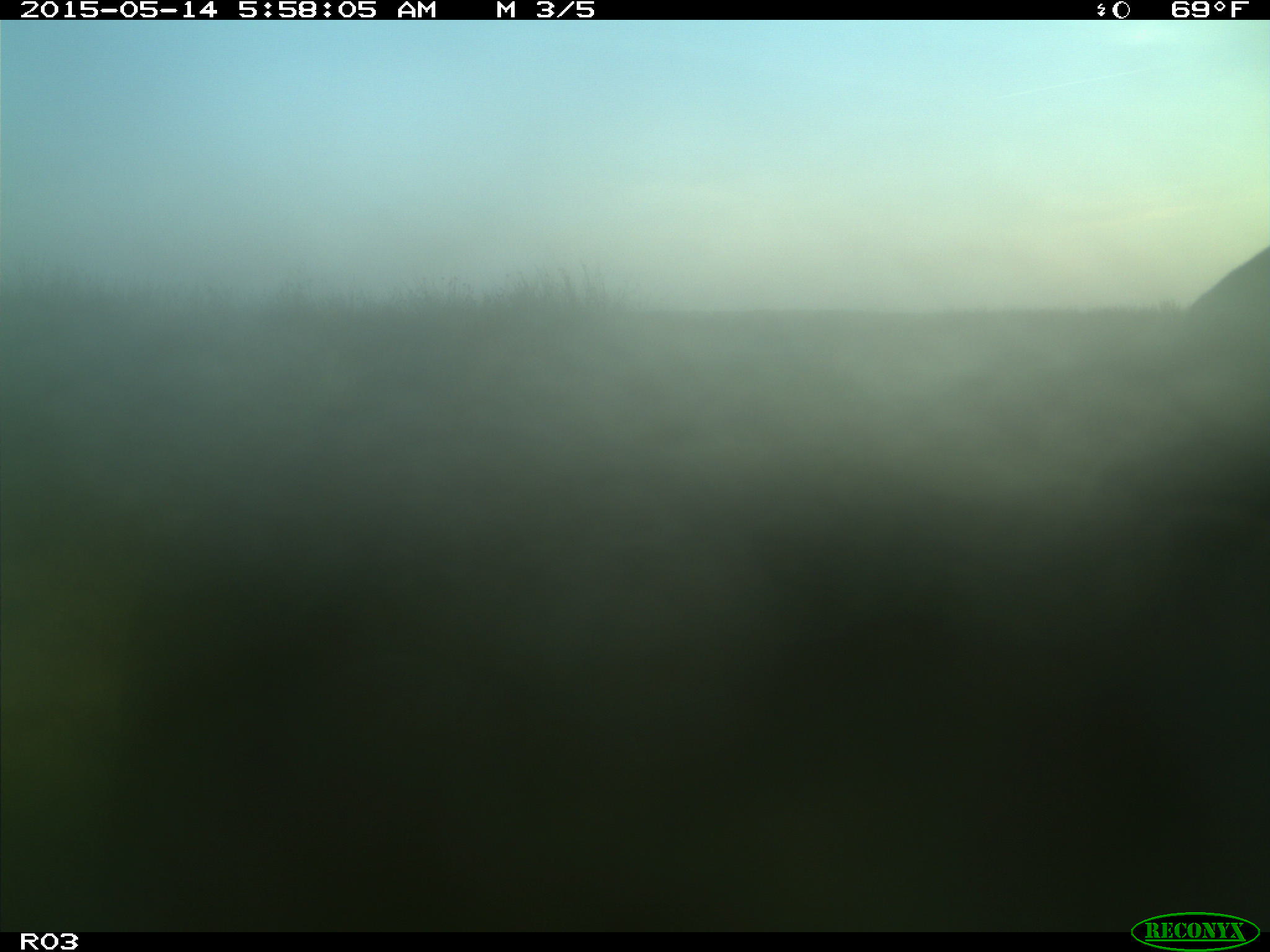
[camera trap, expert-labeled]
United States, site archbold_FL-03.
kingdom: Animalia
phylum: Chordata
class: Mammalia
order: Artiodactyla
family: Bovidae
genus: Bos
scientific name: Bos taurus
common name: domestic cow